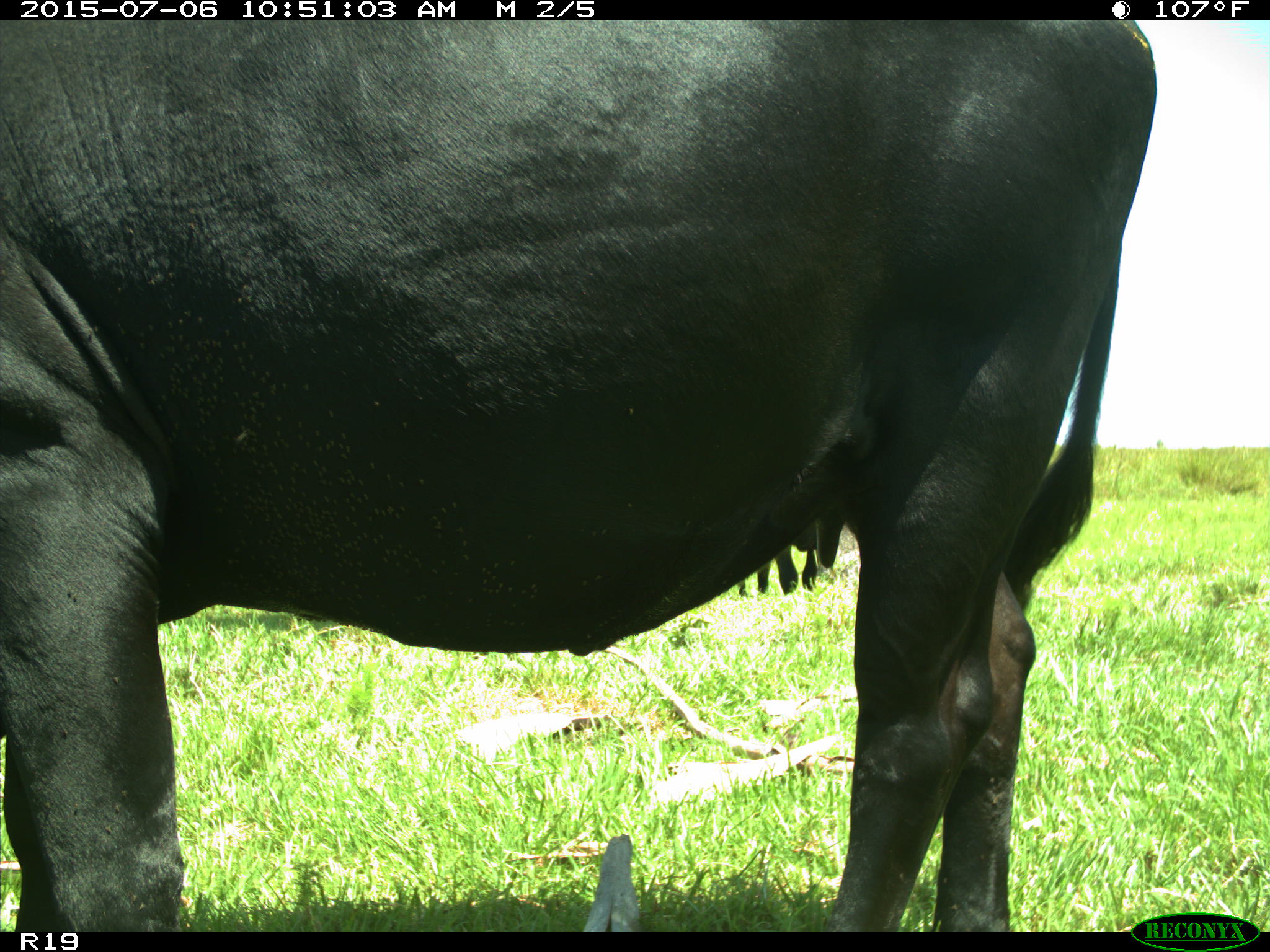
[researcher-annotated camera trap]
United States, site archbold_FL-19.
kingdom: Animalia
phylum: Chordata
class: Mammalia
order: Artiodactyla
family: Bovidae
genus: Bos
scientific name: Bos taurus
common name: domestic cow